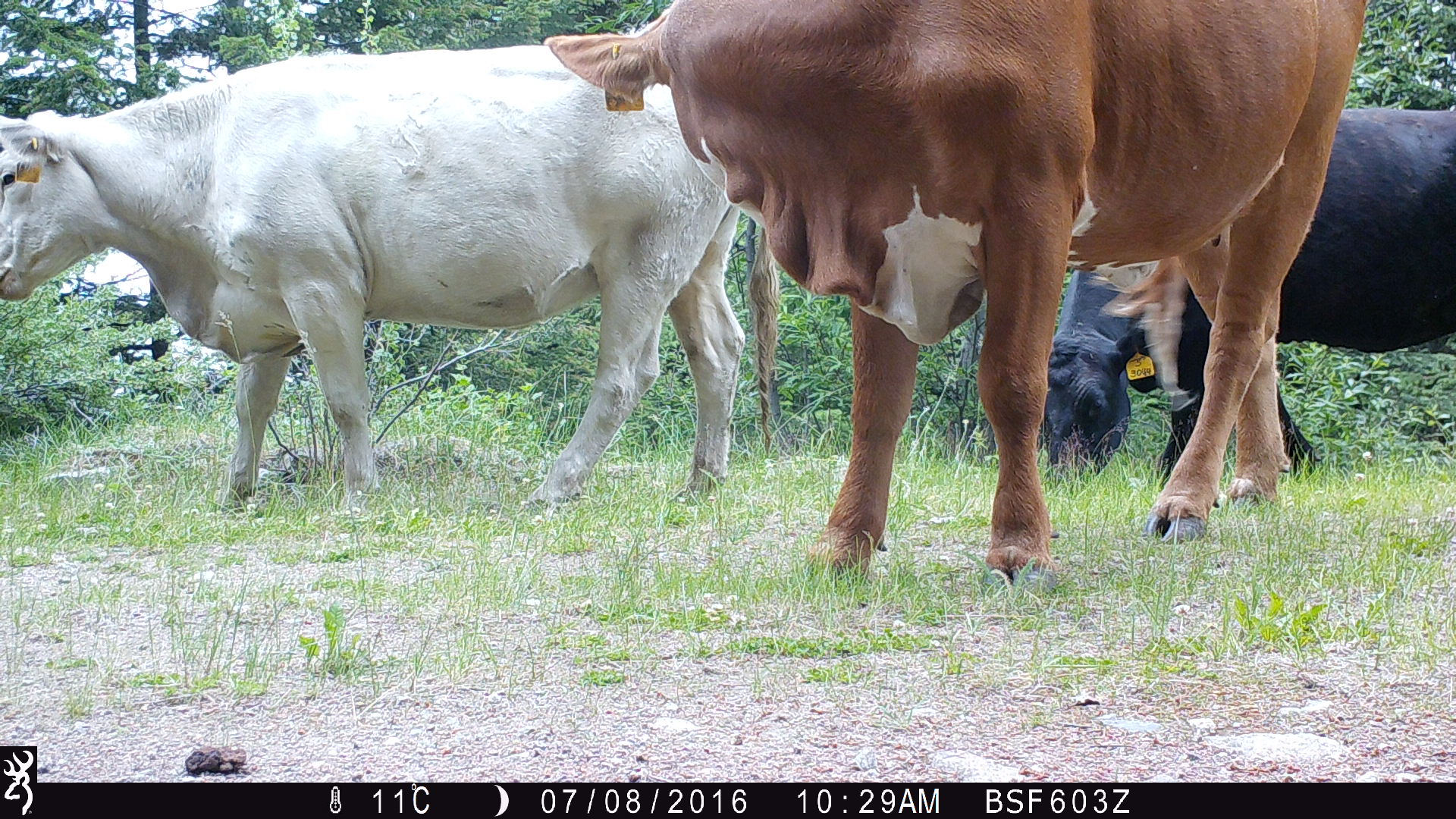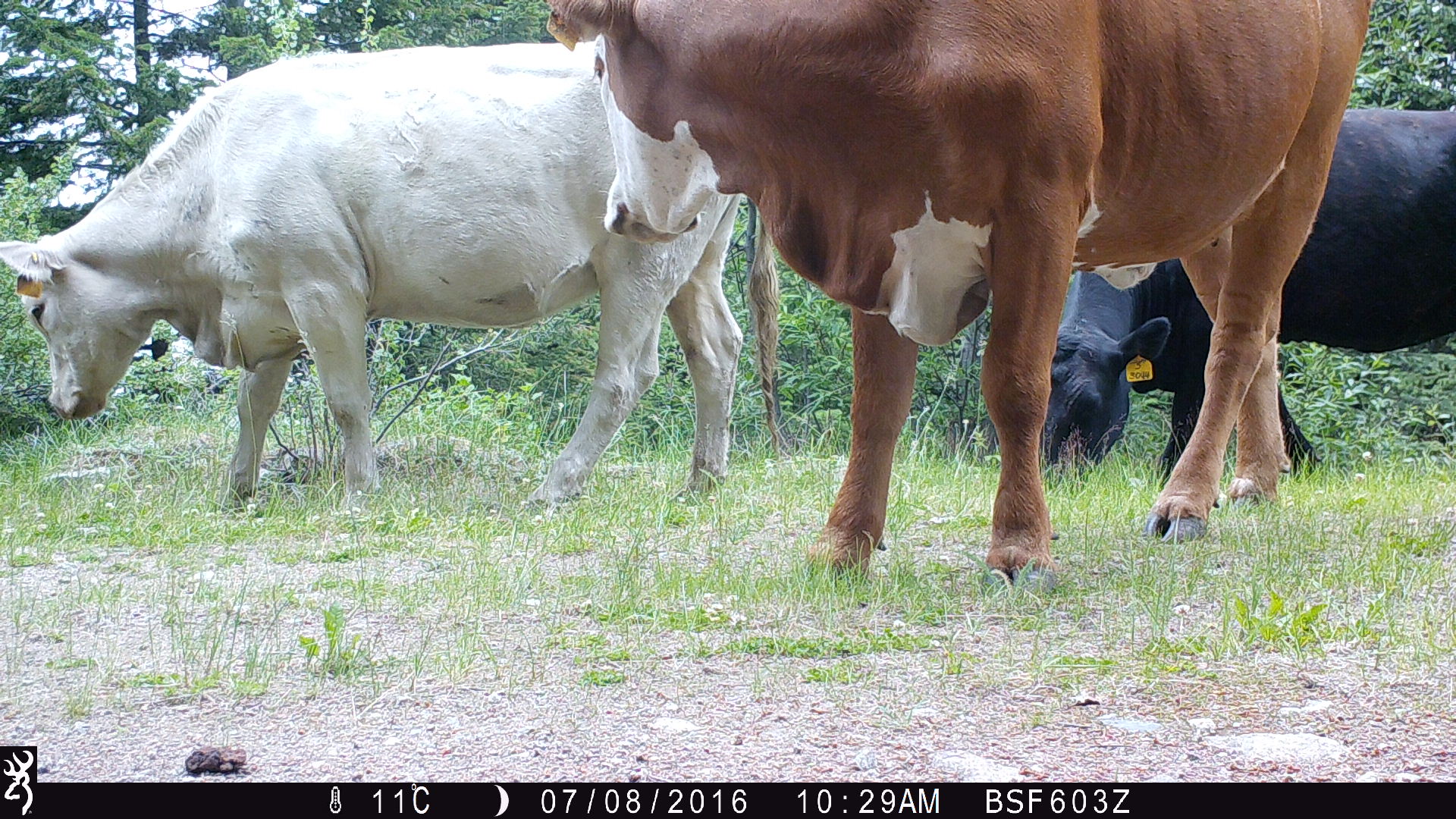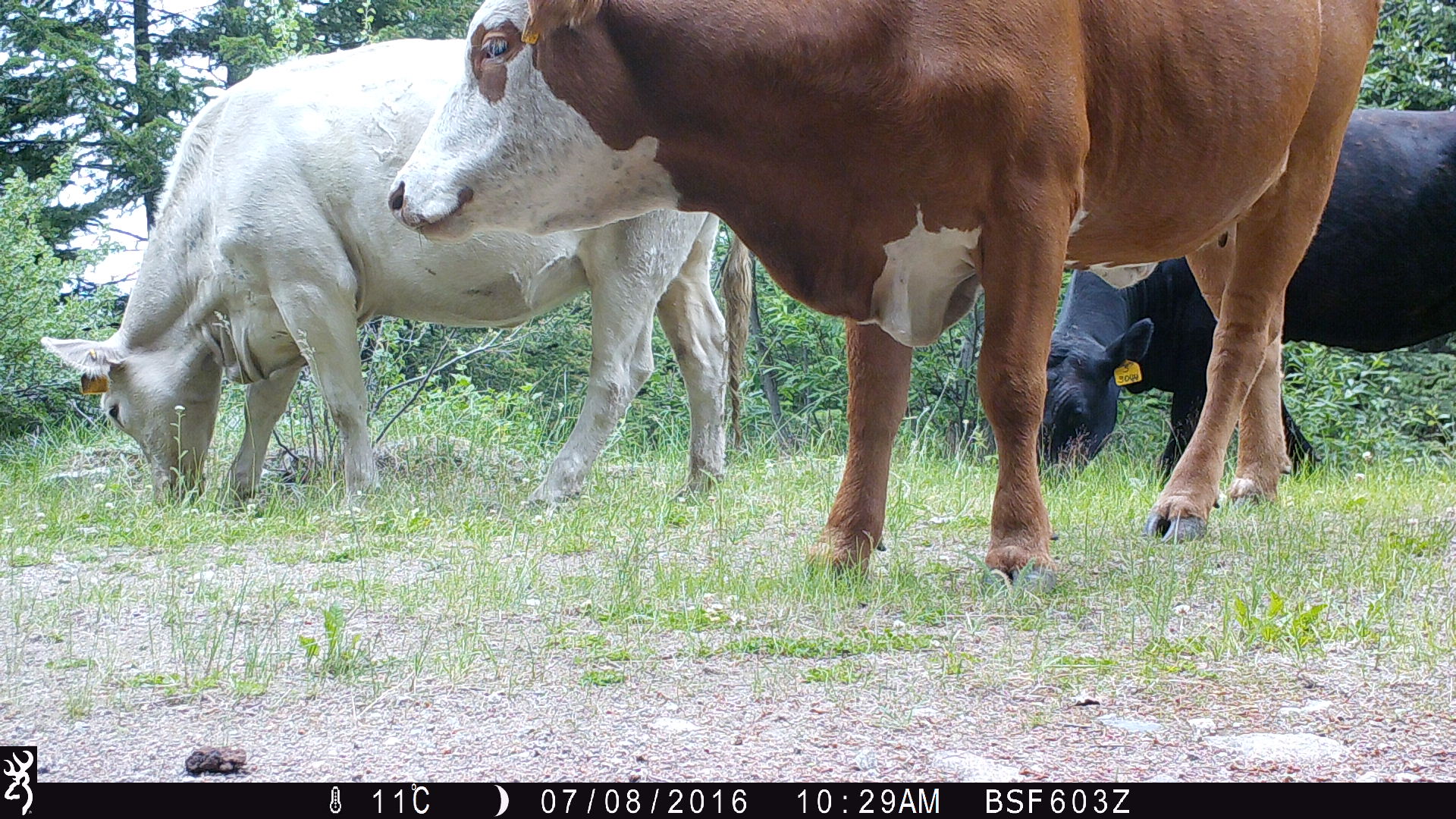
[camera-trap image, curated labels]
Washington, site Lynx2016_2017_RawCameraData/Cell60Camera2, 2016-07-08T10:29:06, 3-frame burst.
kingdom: Animalia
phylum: Chordata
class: Mammalia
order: Artiodactyla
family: Bovidae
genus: Bos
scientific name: Bos taurus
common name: domestic cattle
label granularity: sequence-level